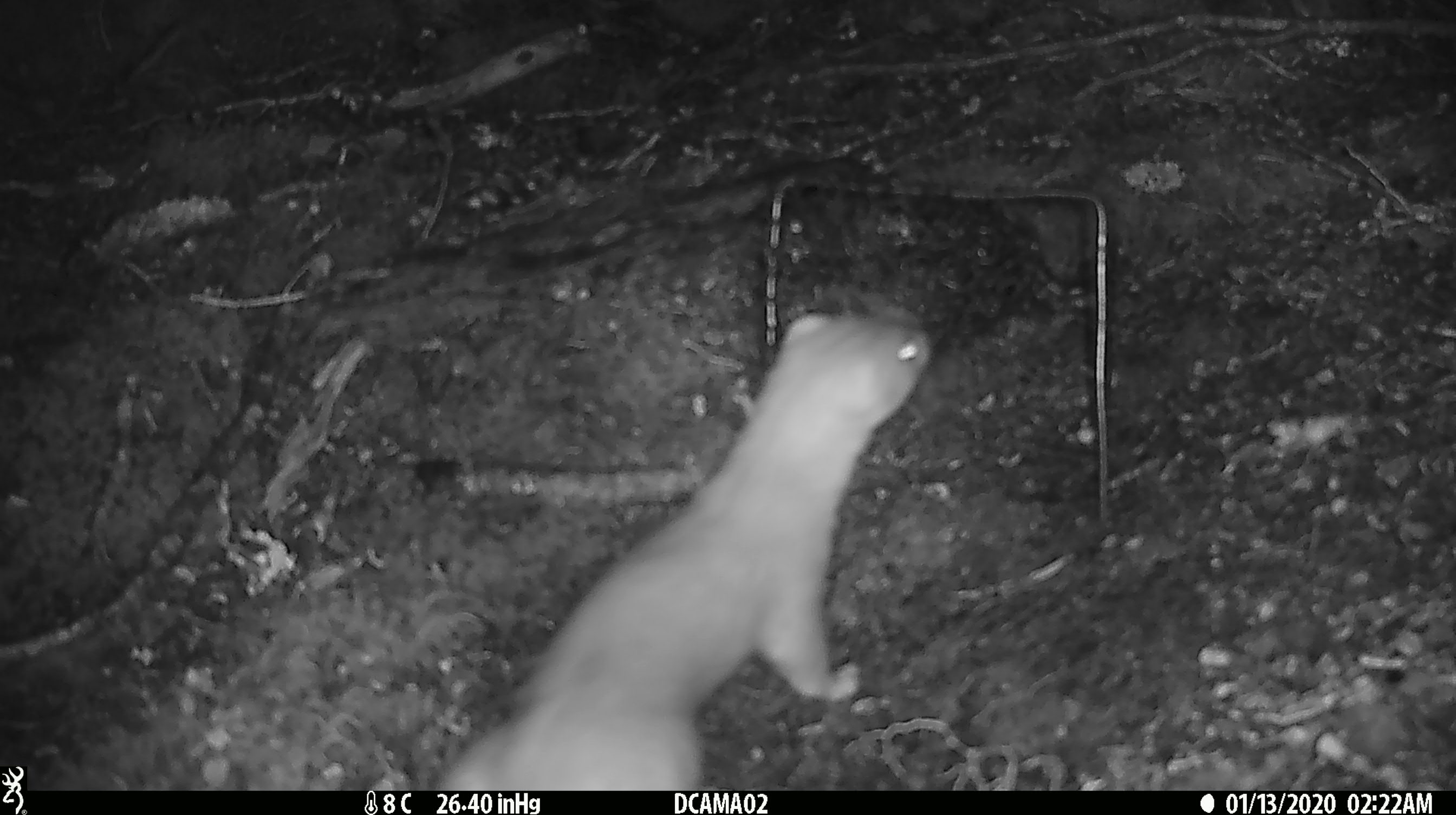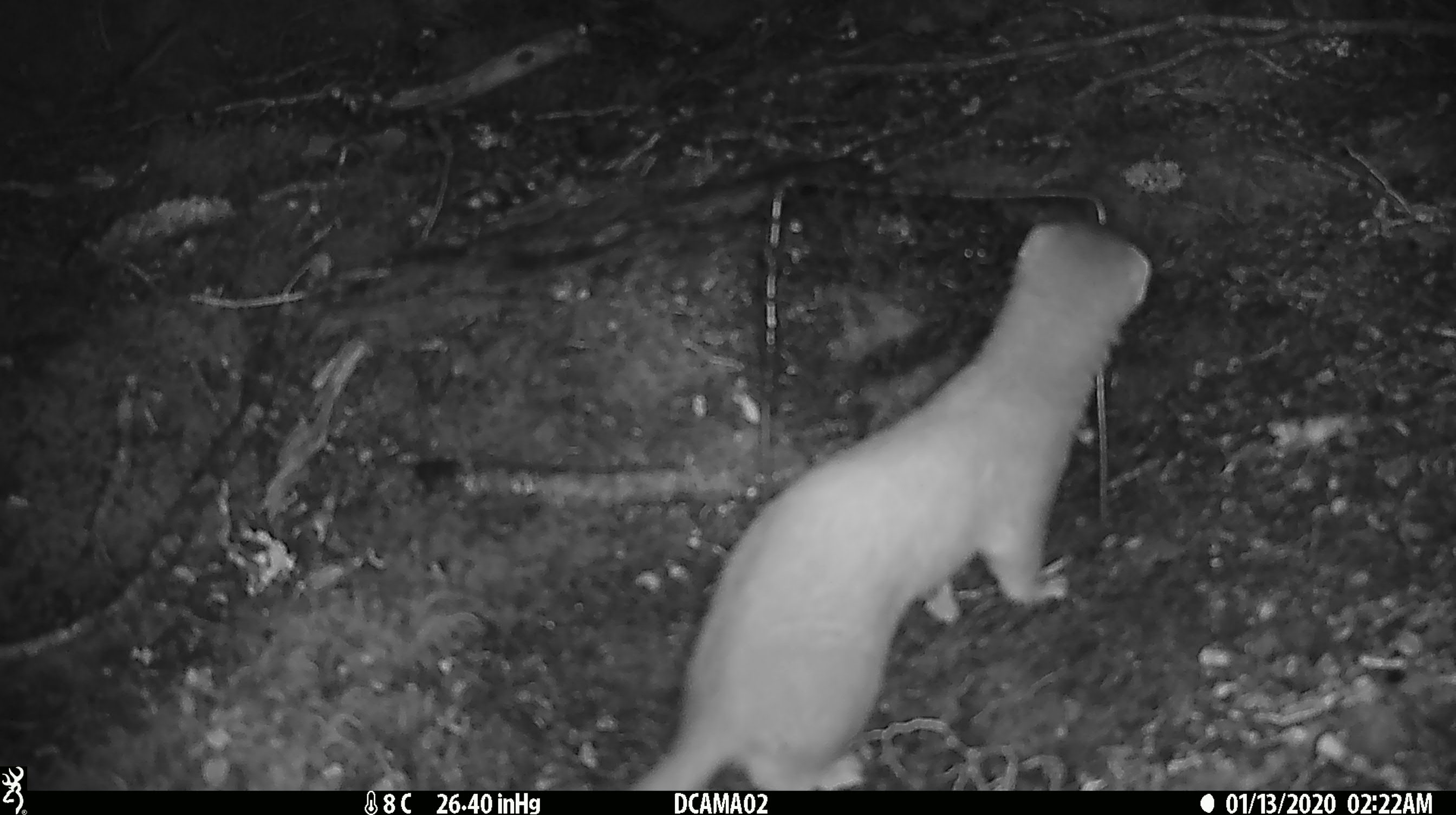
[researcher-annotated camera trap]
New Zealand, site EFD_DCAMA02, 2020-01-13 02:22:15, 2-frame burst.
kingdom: Animalia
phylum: Chordata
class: Mammalia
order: Carnivora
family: Mustelidae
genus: Mustela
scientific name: Mustela erminea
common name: stoat